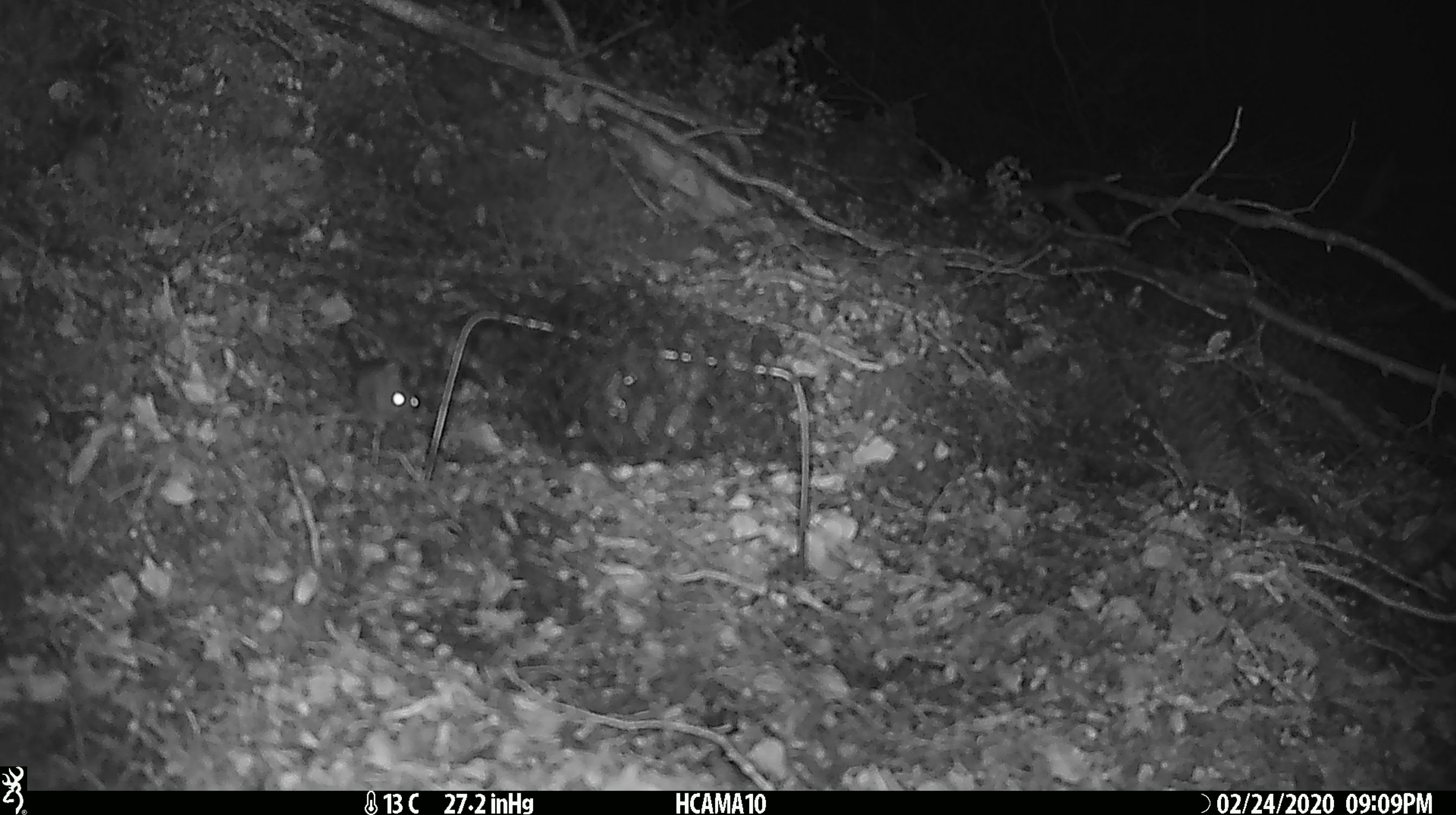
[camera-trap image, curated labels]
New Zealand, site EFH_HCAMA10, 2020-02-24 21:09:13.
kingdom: Animalia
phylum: Chordata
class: Mammalia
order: Rodentia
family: Muridae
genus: Mus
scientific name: Mus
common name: mouse